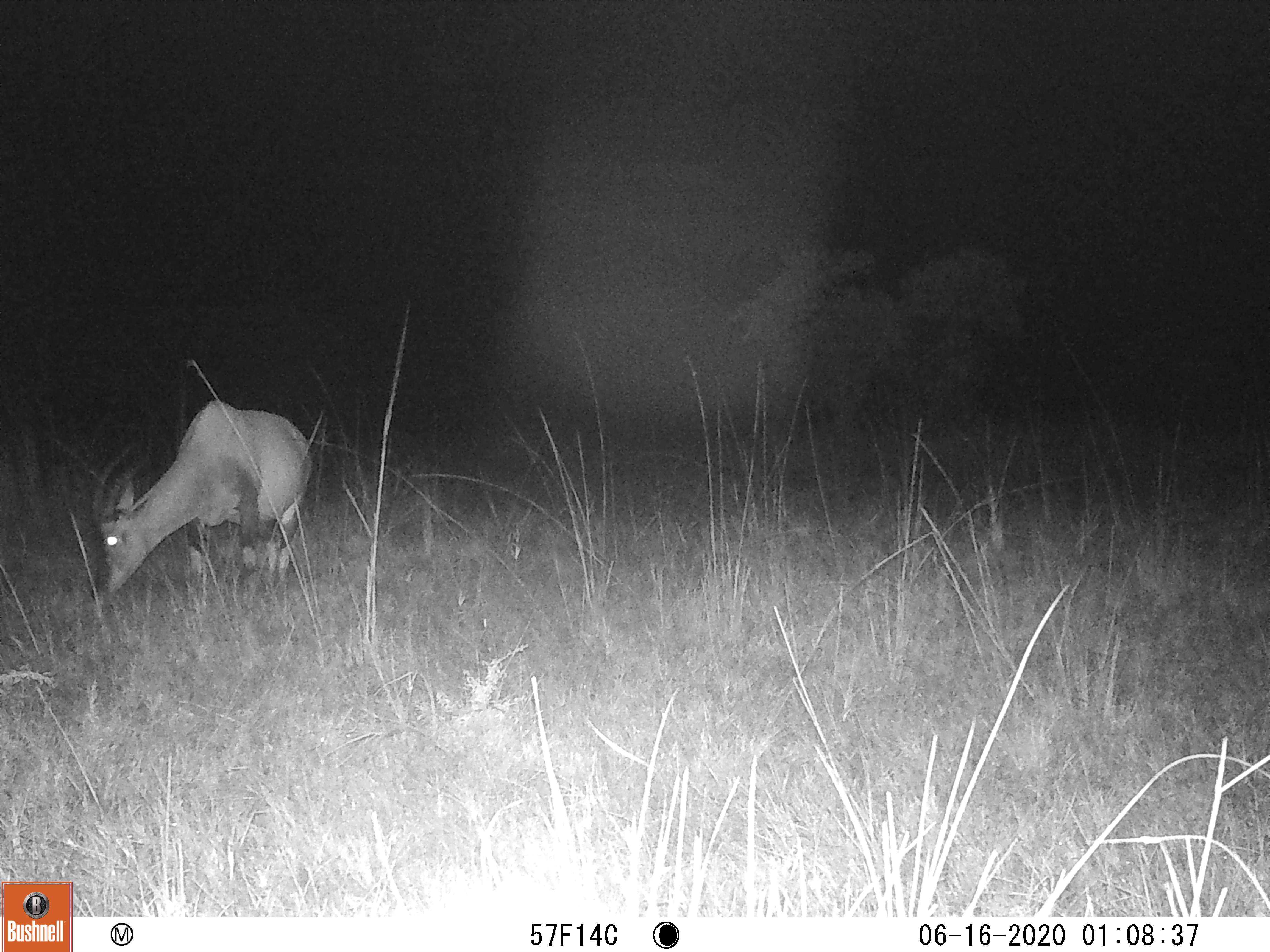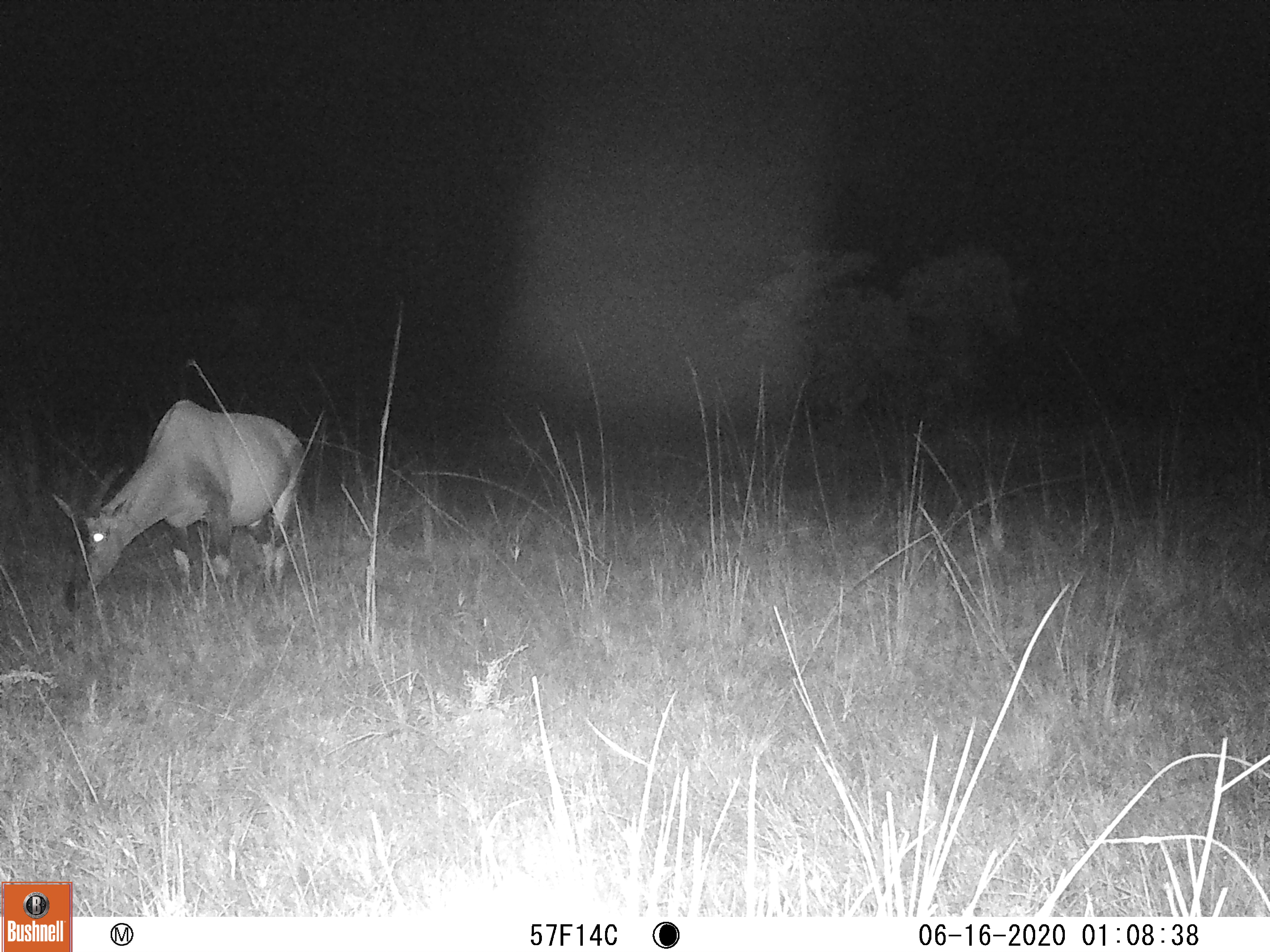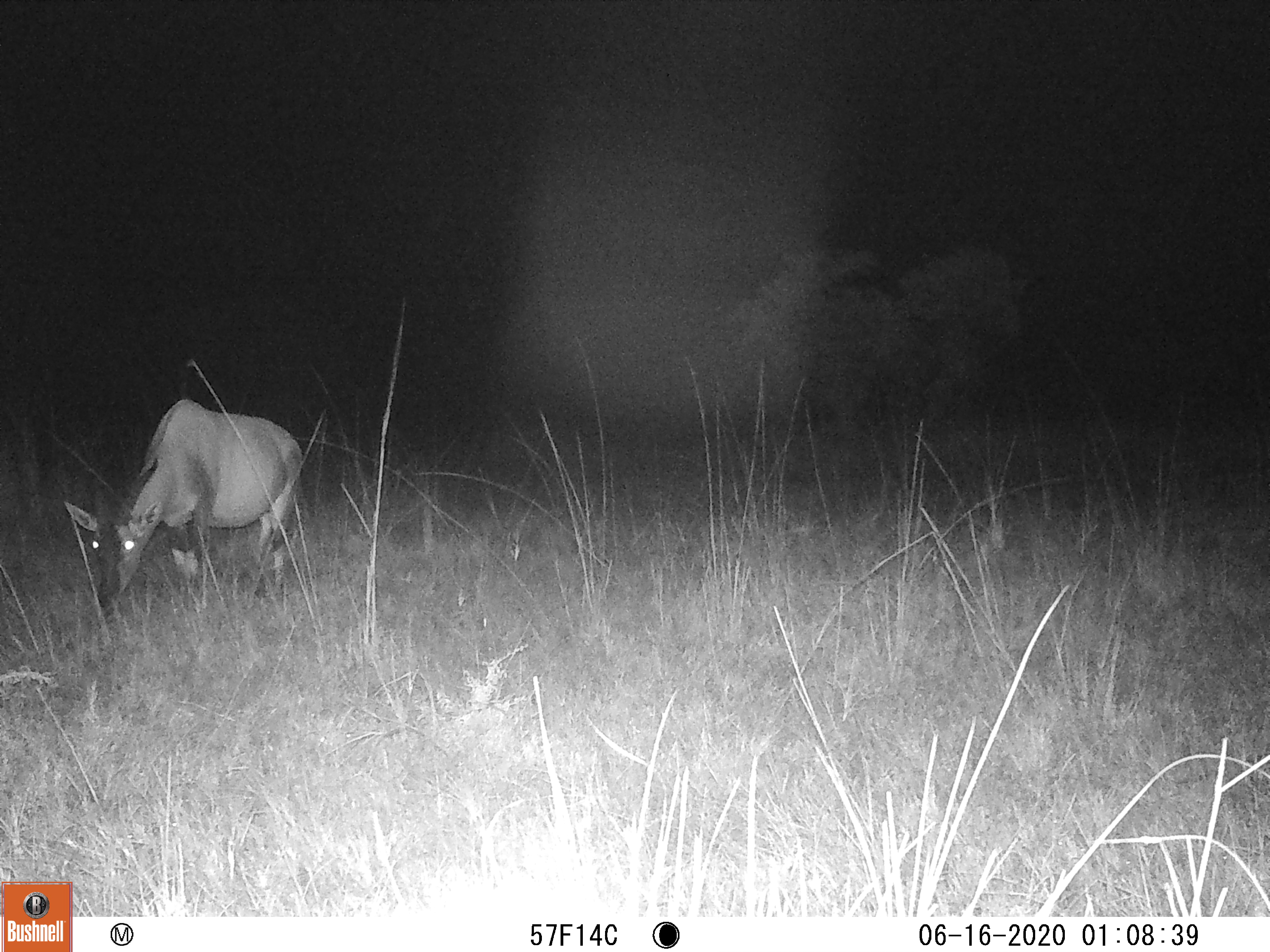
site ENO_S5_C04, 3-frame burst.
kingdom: Animalia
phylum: Chordata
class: Mammalia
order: Artiodactyla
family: Bovidae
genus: Damaliscus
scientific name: Damaliscus lunatus jimela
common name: topi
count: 1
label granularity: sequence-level